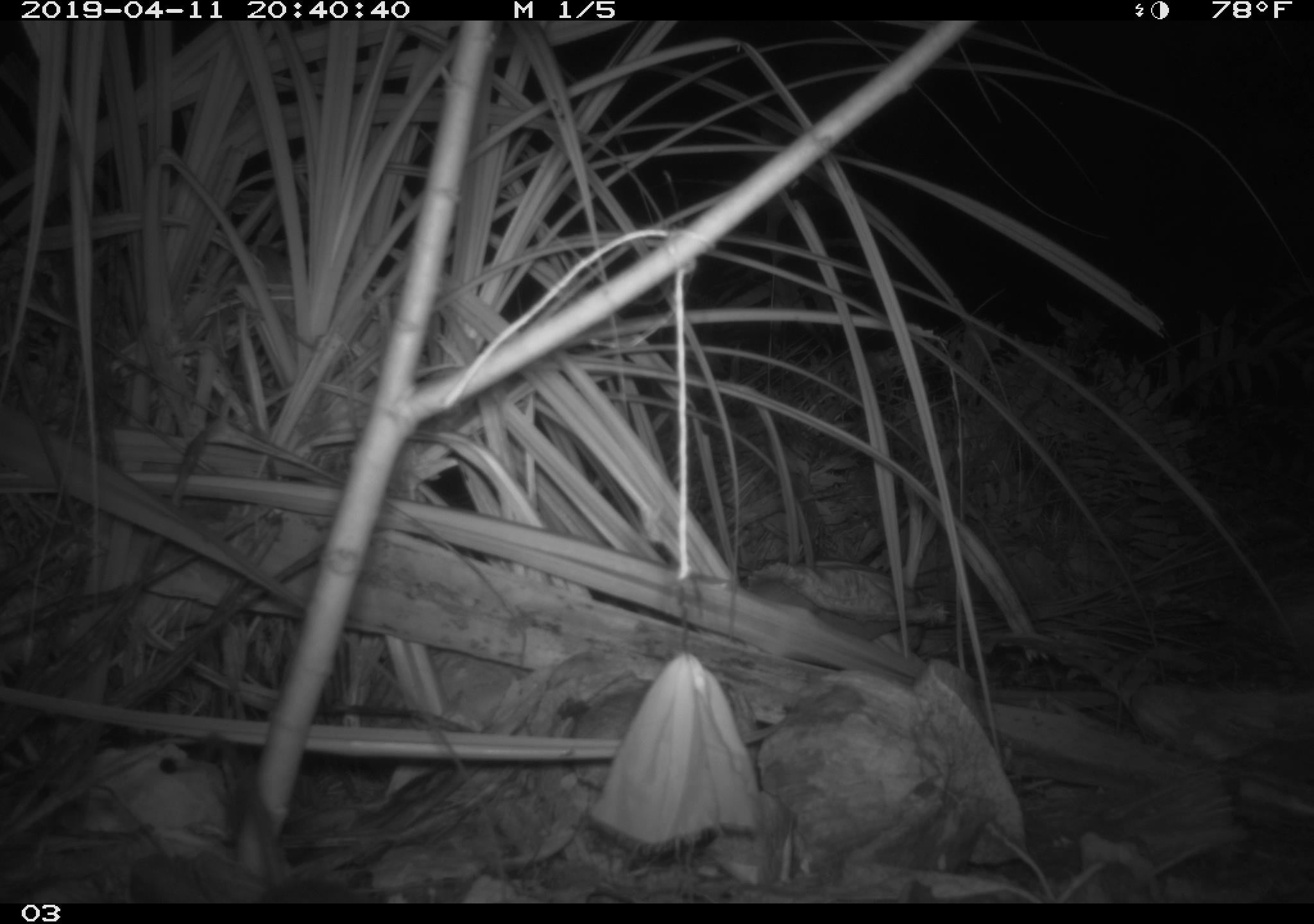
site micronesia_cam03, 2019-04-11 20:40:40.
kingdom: Animalia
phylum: Chordata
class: Mammalia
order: Rodentia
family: Muridae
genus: Rattus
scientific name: Rattus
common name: rat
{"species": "rat (Rattus)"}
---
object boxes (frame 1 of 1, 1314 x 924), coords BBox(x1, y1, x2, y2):
rat: BBox(201, 726, 383, 905)